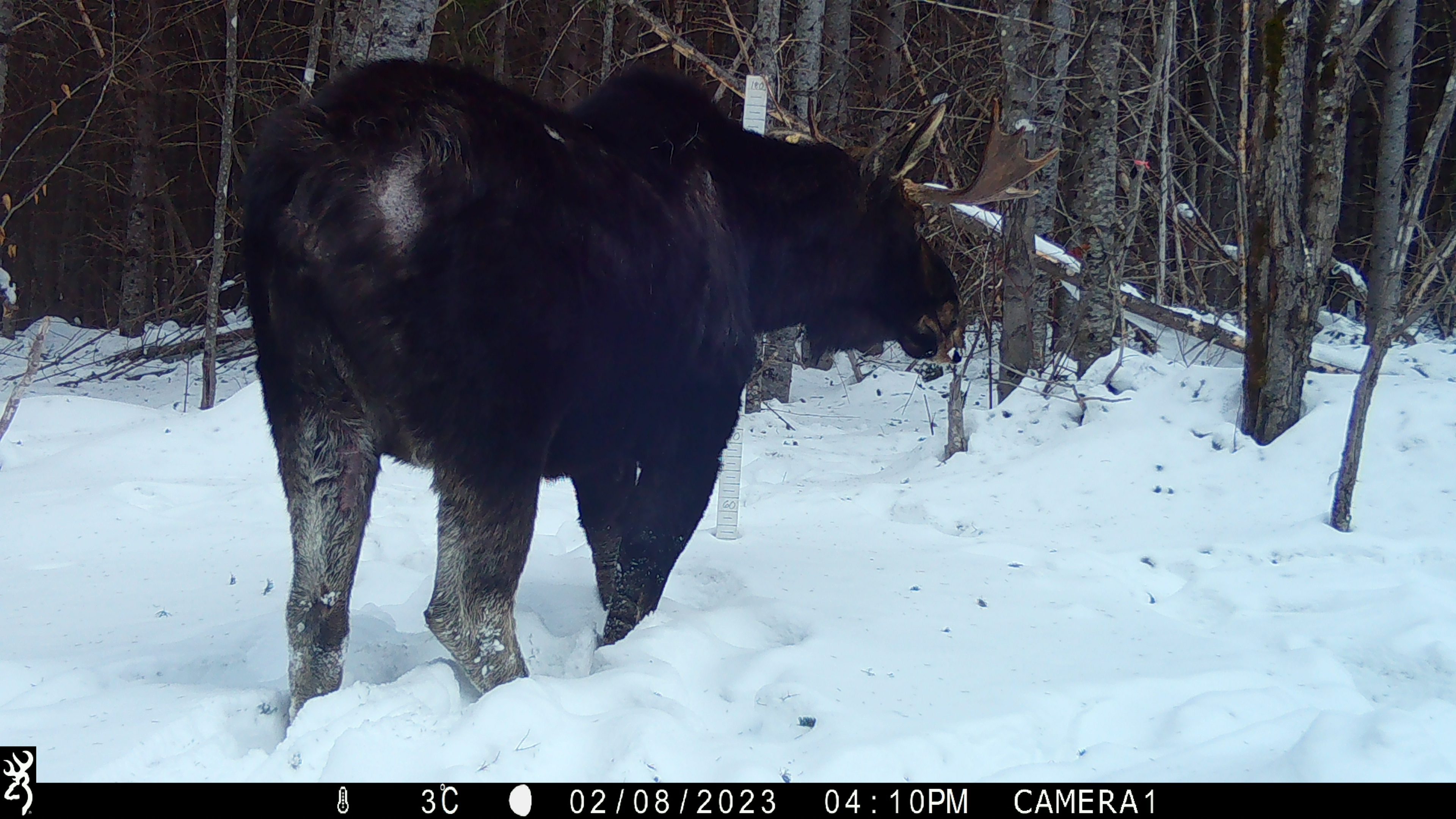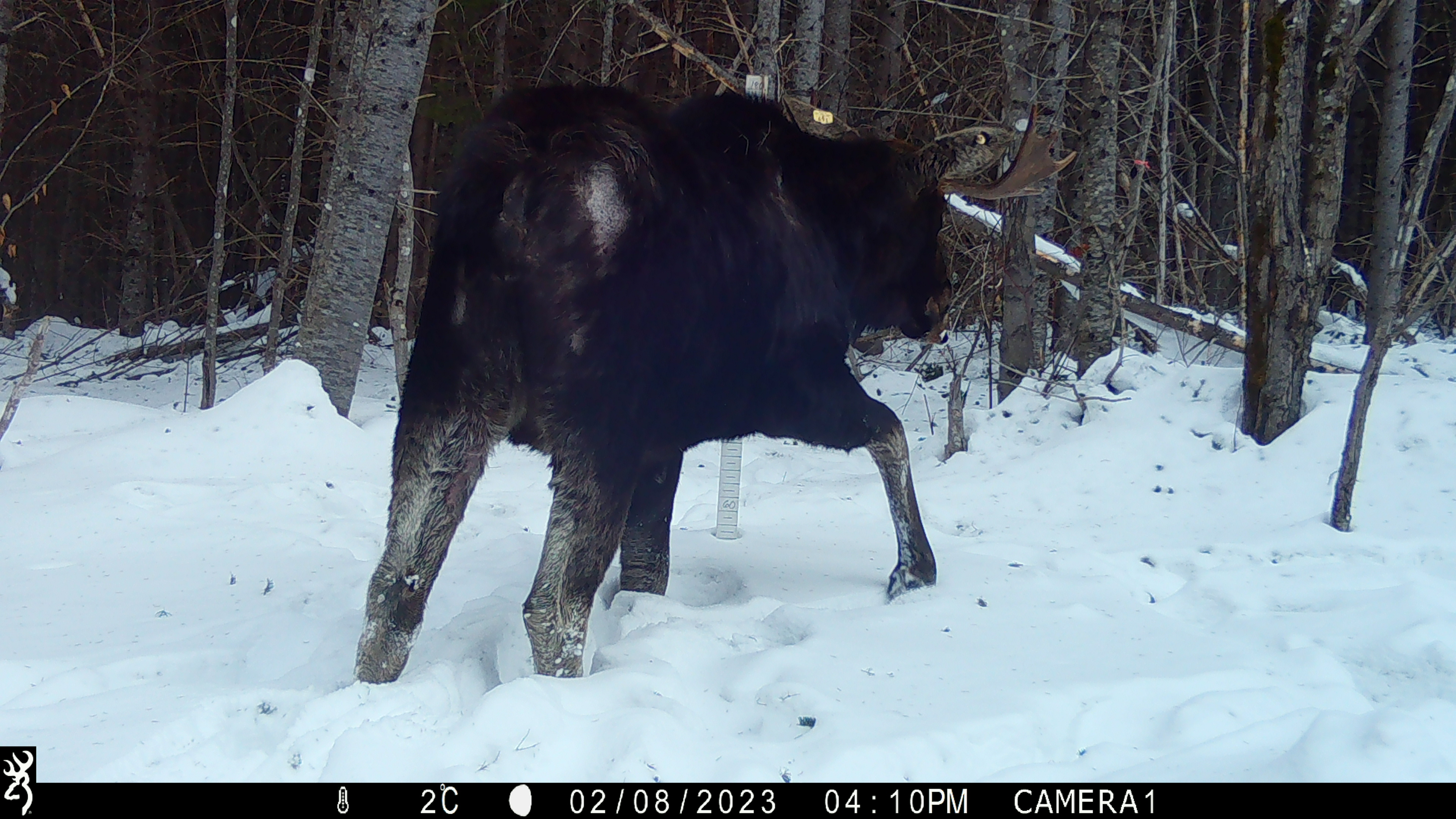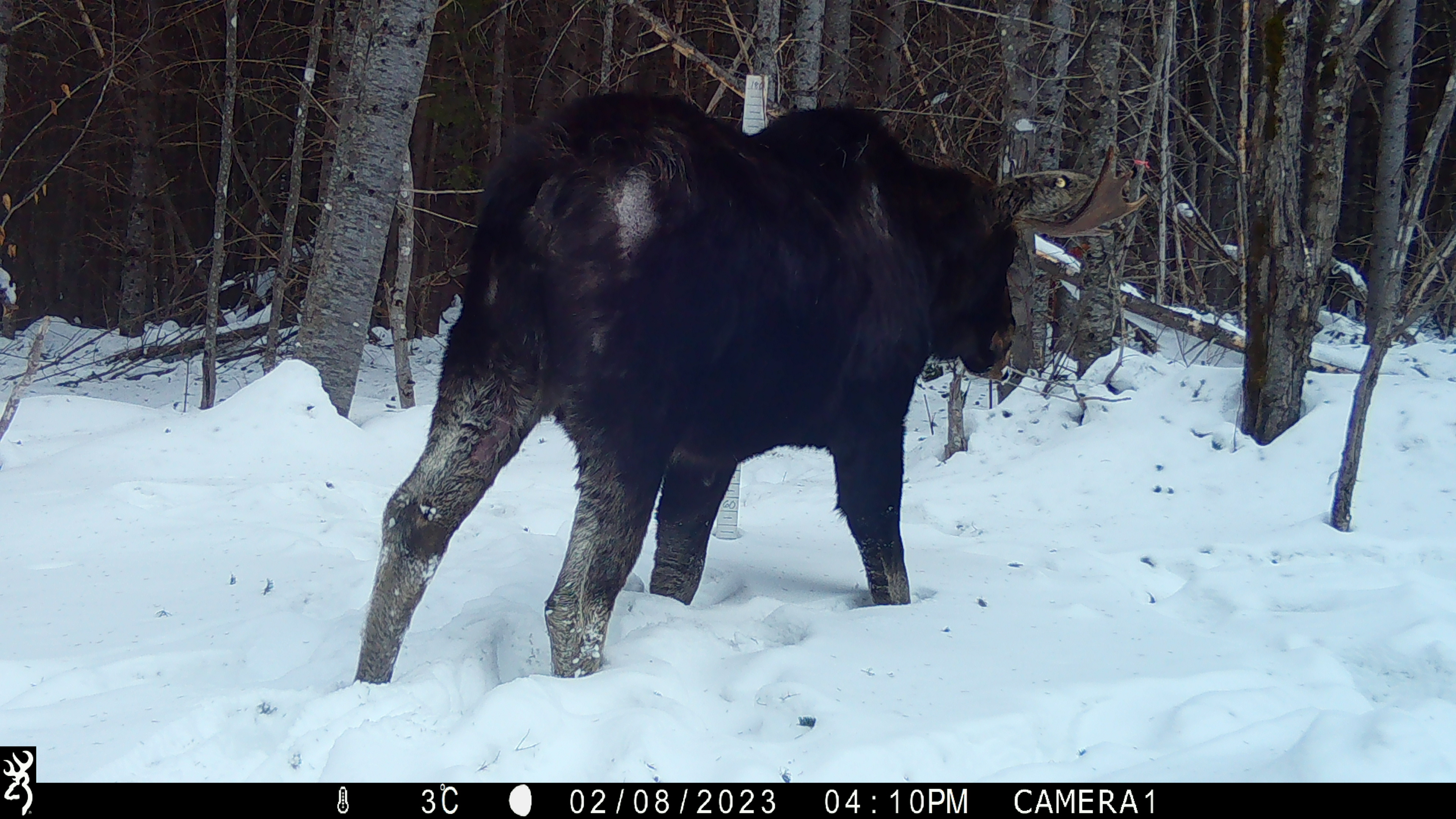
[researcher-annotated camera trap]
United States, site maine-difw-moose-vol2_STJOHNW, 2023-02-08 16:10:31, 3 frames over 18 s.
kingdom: Animalia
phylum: Chordata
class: Mammalia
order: Artiodactyla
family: Cervidae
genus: Alces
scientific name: Alces alces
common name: moose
Moose (Alces alces).